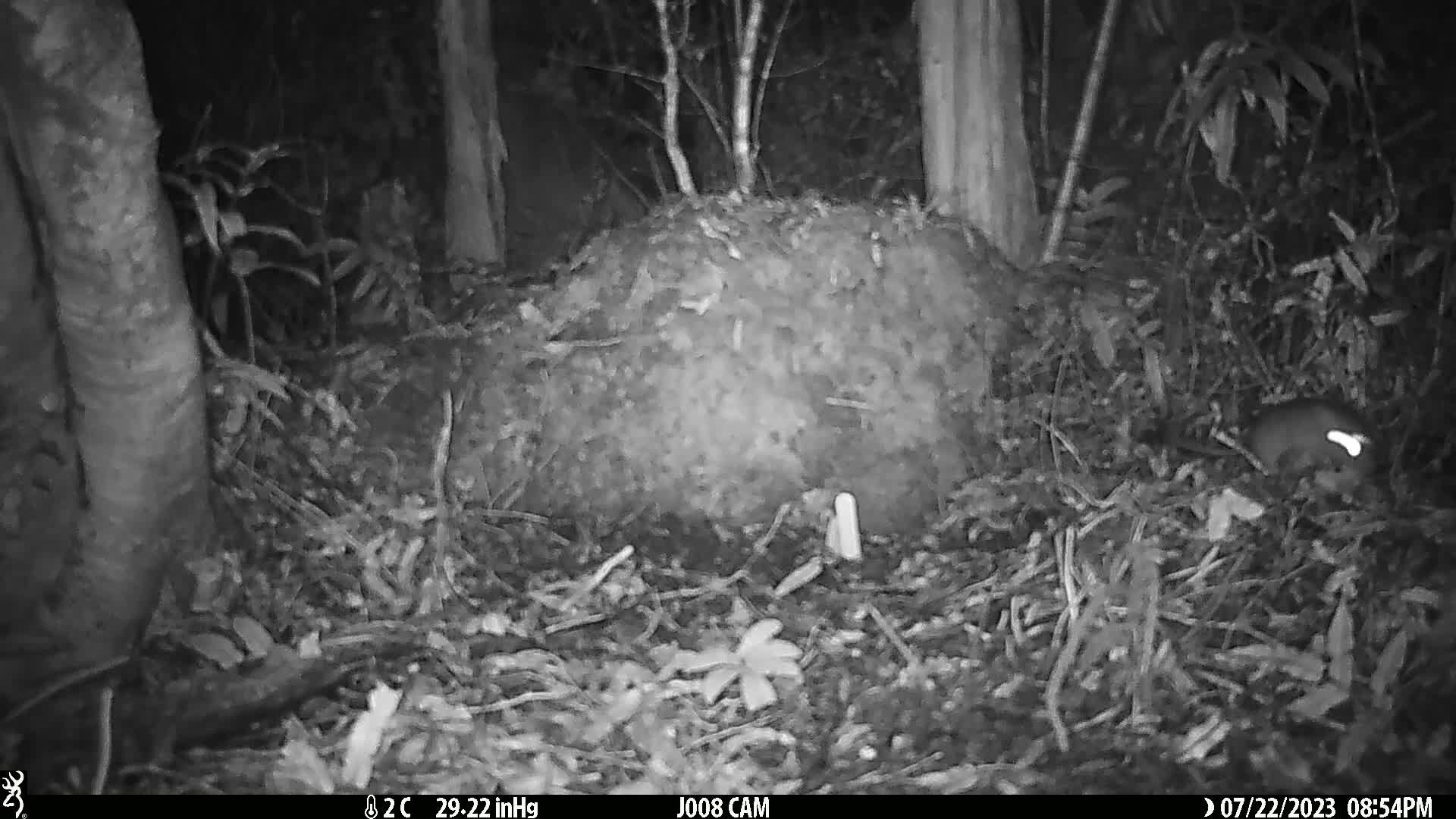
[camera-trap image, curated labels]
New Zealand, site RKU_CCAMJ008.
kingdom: Animalia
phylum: Chordata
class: Mammalia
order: Rodentia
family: Muridae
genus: Rattus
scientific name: Rattus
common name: rat